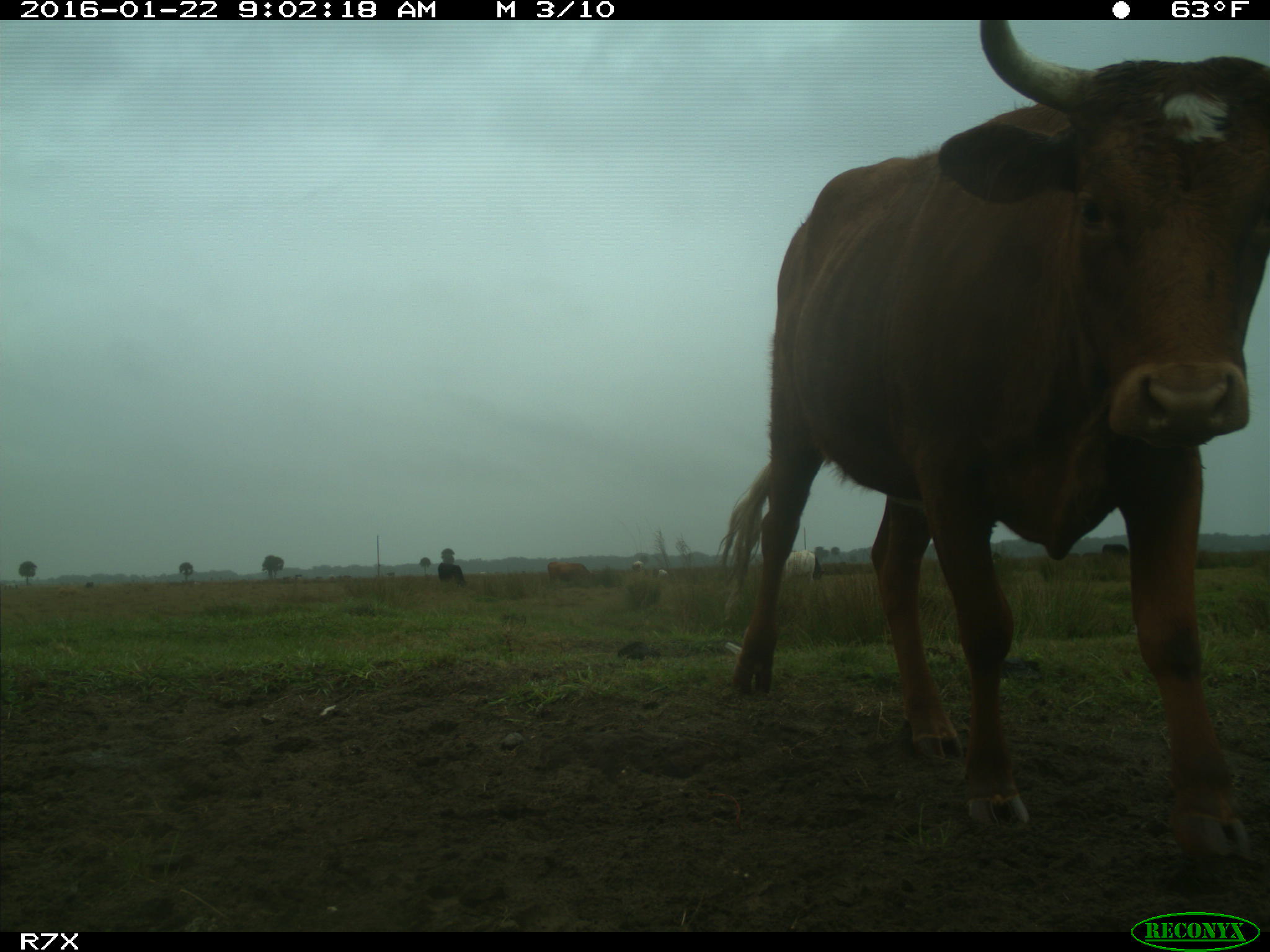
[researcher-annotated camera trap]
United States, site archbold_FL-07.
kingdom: Animalia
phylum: Chordata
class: Mammalia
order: Artiodactyla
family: Bovidae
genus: Bos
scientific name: Bos taurus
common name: domestic cow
Bos taurus (domestic cow).